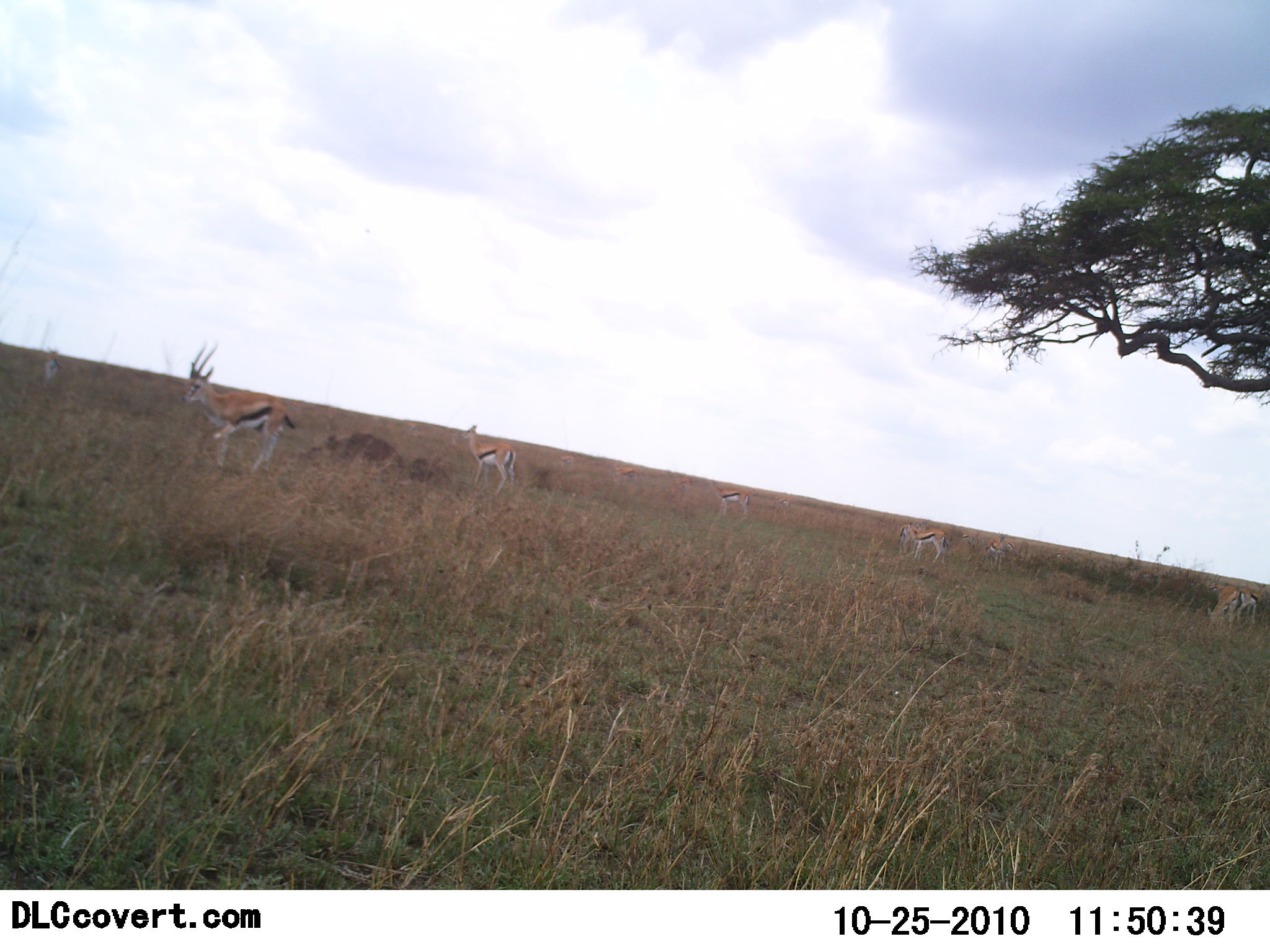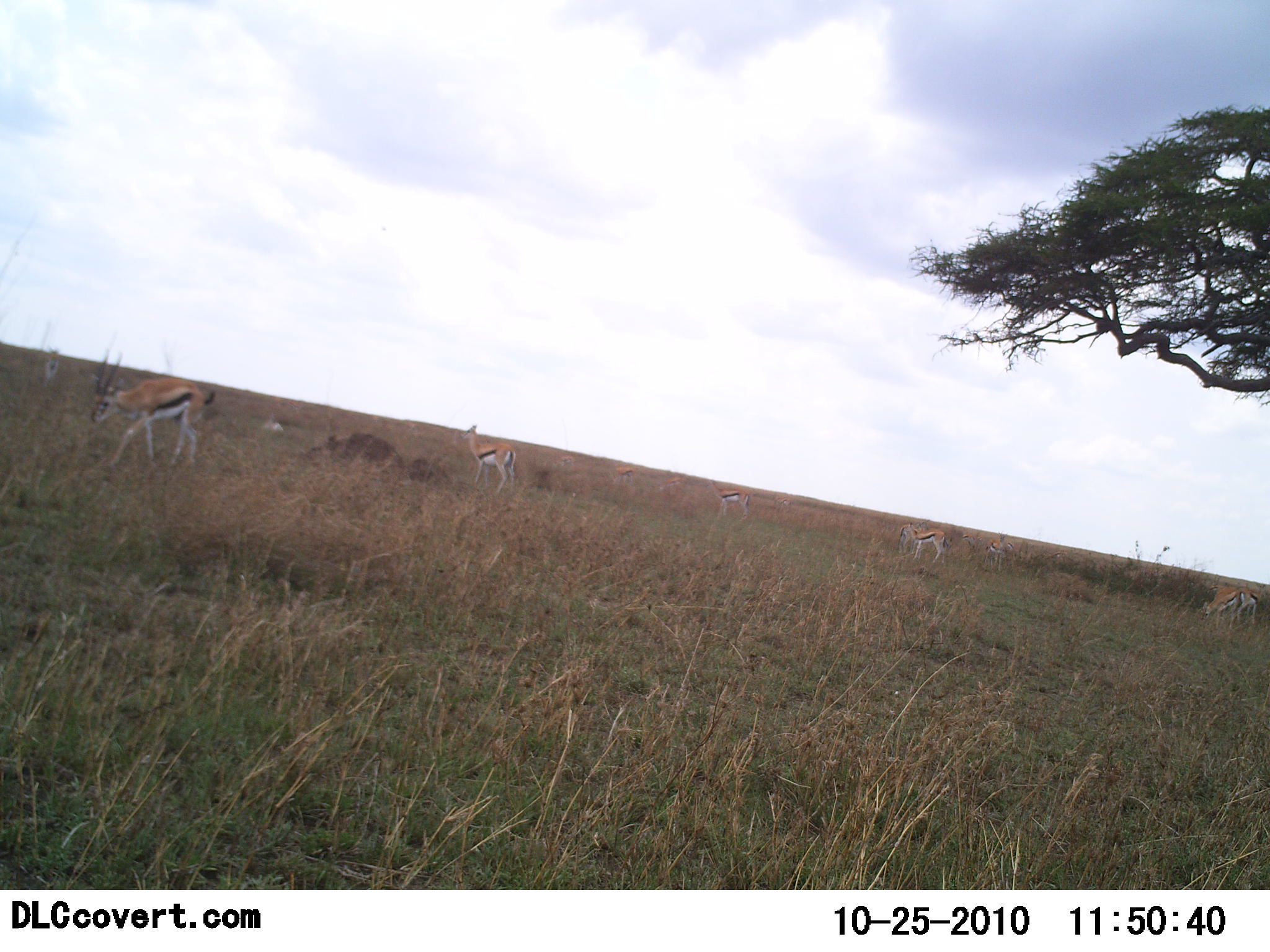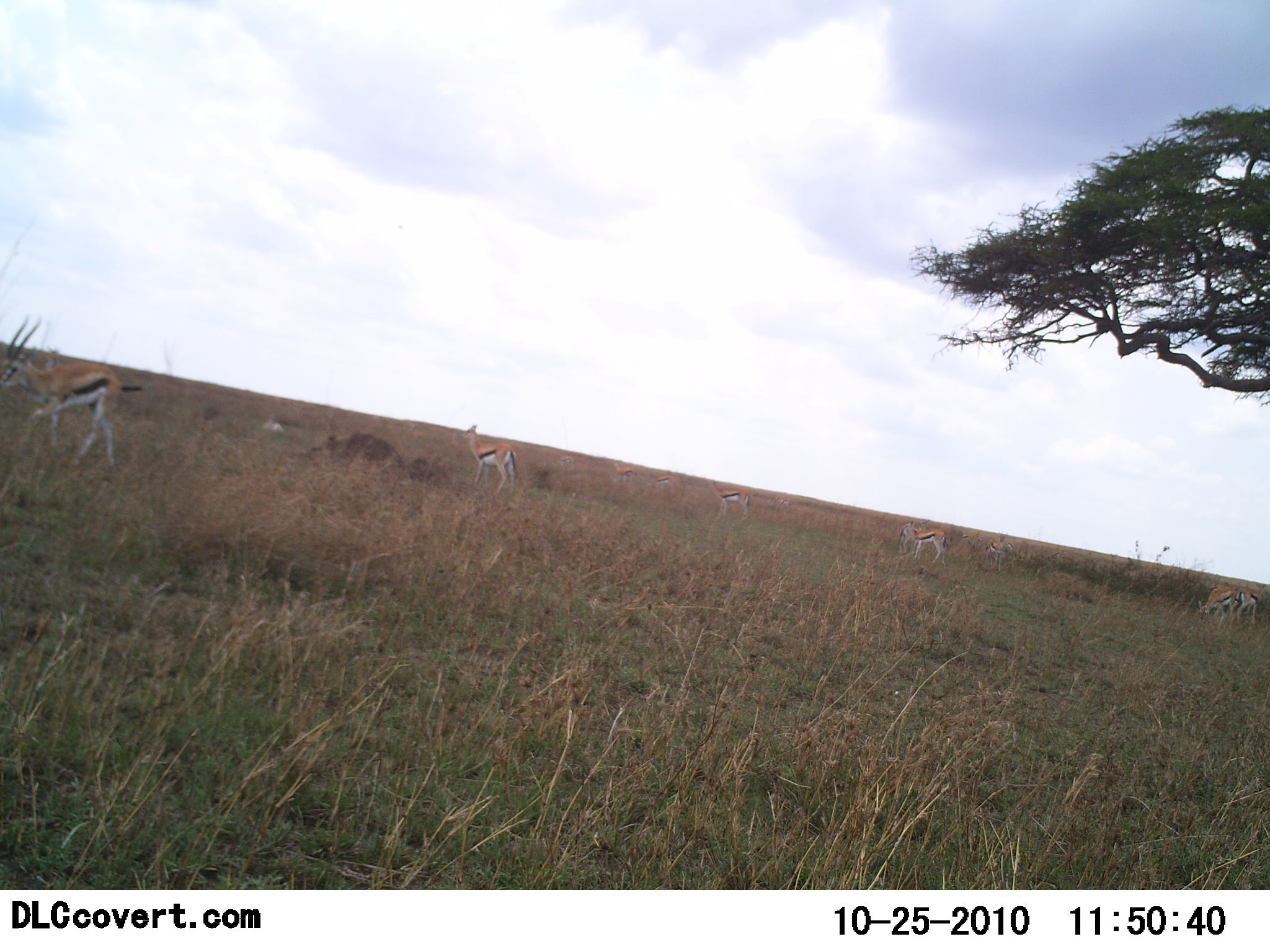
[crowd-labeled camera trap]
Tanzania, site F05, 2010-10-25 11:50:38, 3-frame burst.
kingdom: Animalia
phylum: Chordata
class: Mammalia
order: Artiodactyla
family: Bovidae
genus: Eudorcas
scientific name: Eudorcas thomsonii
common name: thomson's gazelle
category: gazellethomsons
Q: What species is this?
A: Gazellethomsons (thomson's gazelle) (Eudorcas thomsonii).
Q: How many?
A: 7.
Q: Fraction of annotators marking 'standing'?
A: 56%.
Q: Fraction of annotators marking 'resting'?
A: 0%.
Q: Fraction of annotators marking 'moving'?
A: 62%.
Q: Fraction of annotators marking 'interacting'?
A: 0%.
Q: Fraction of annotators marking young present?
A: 0%.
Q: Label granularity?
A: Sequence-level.